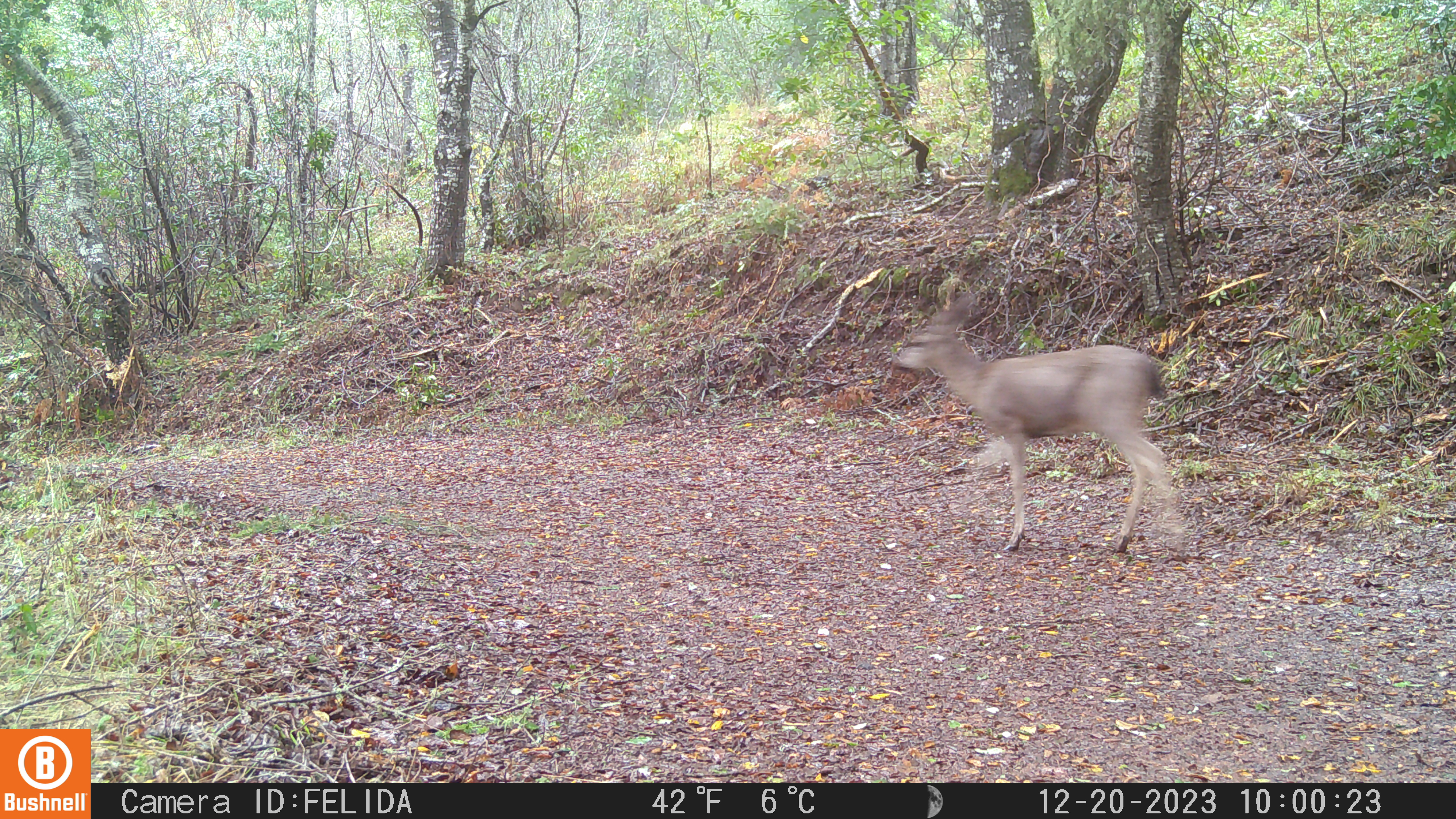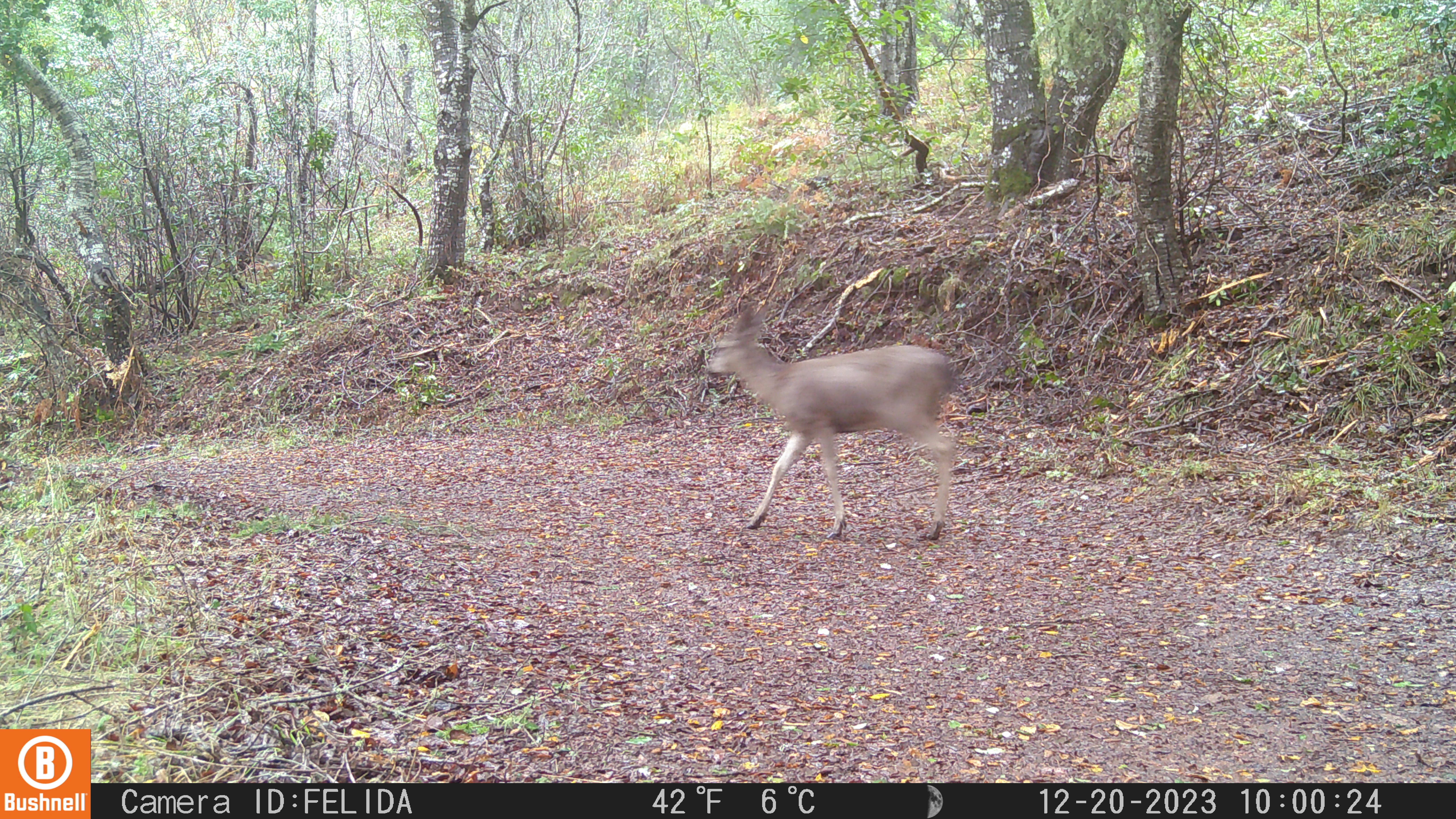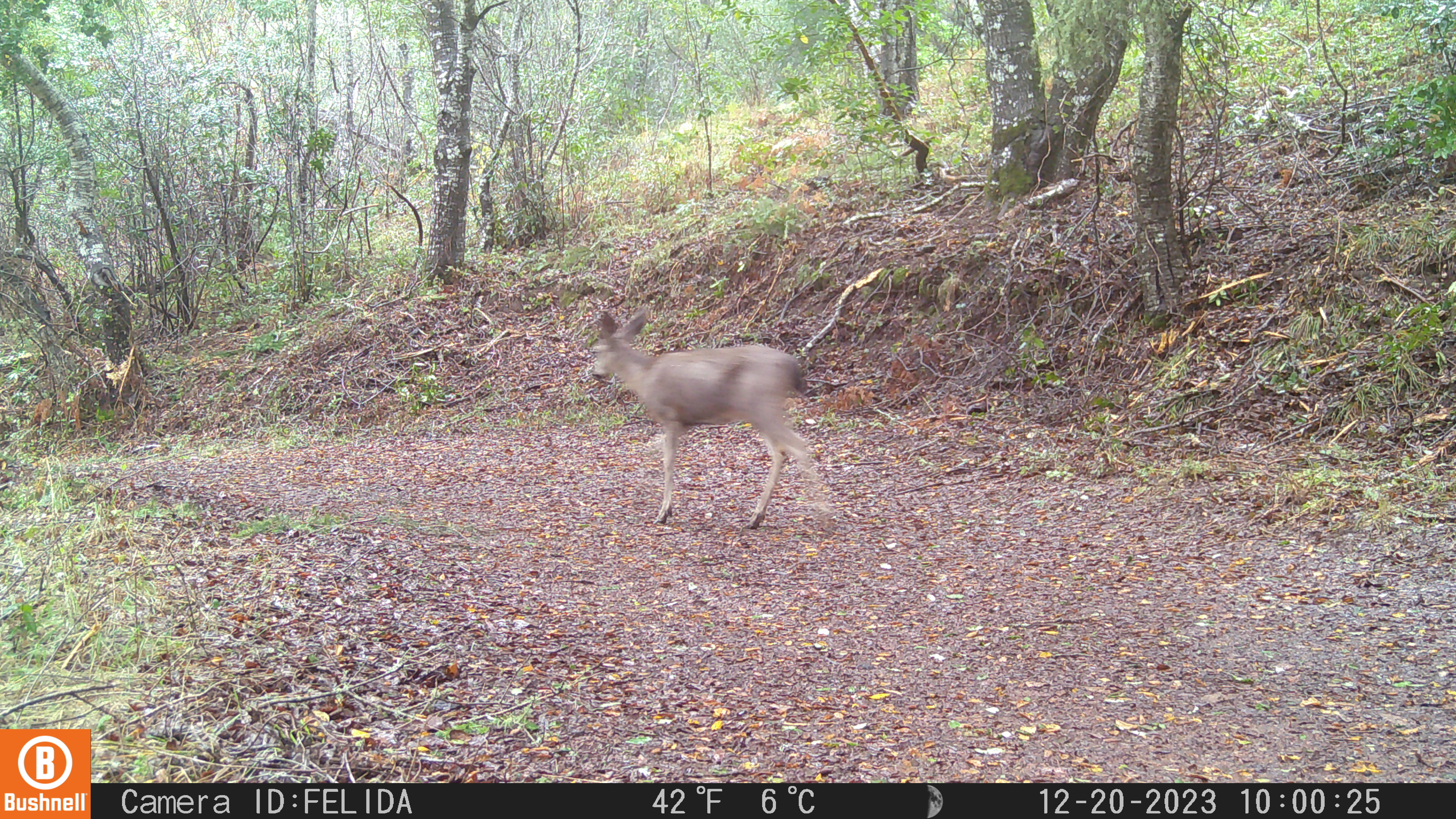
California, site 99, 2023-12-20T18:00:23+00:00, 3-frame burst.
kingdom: Animalia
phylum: Chordata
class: Mammalia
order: Artiodactyla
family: Cervidae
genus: Odocoileus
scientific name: Odocoileus hemionus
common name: mule deer